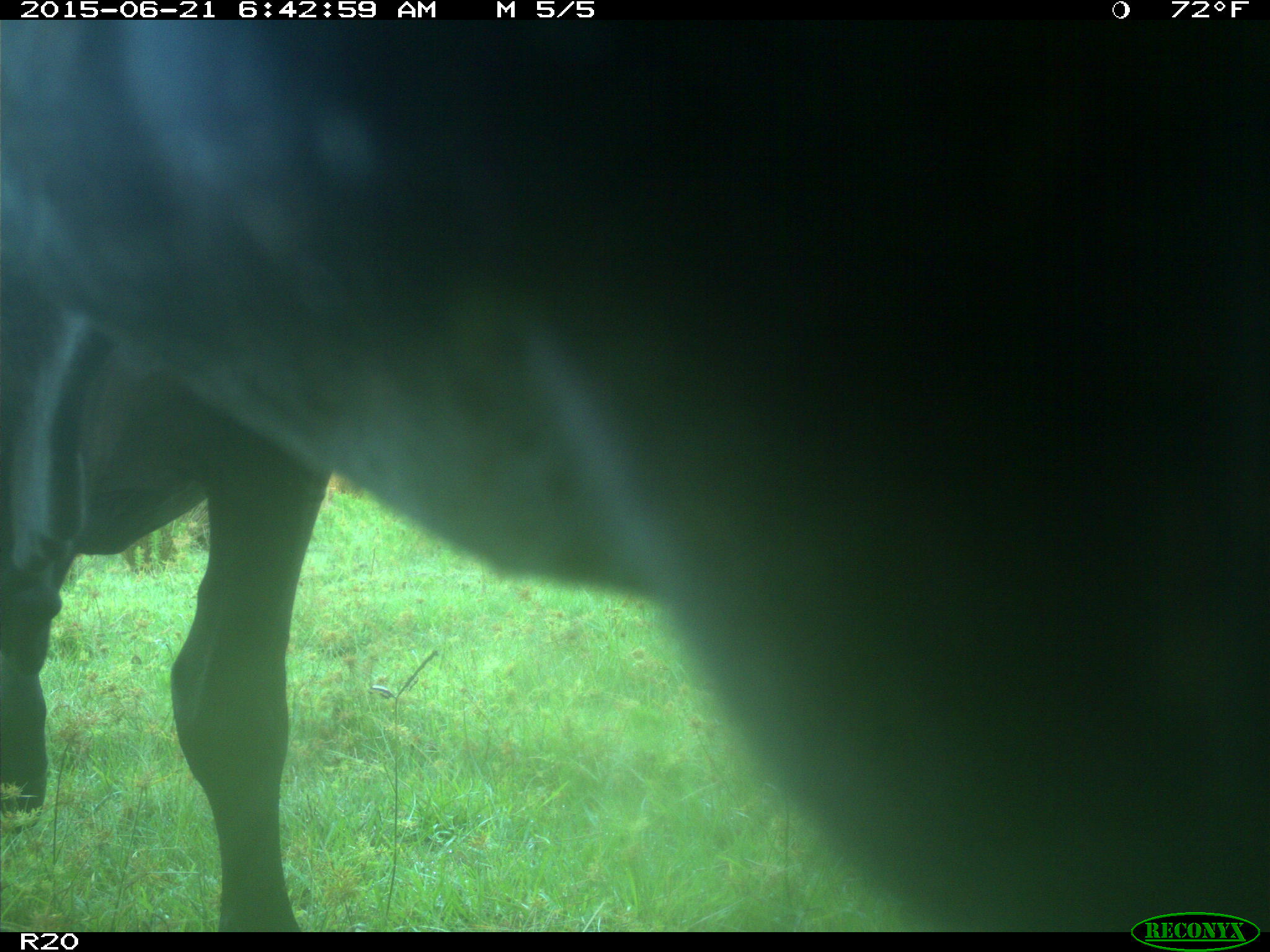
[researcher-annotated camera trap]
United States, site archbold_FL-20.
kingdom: Animalia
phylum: Chordata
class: Mammalia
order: Artiodactyla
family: Bovidae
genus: Bos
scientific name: Bos taurus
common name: domestic cow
Bos taurus (domestic cow).